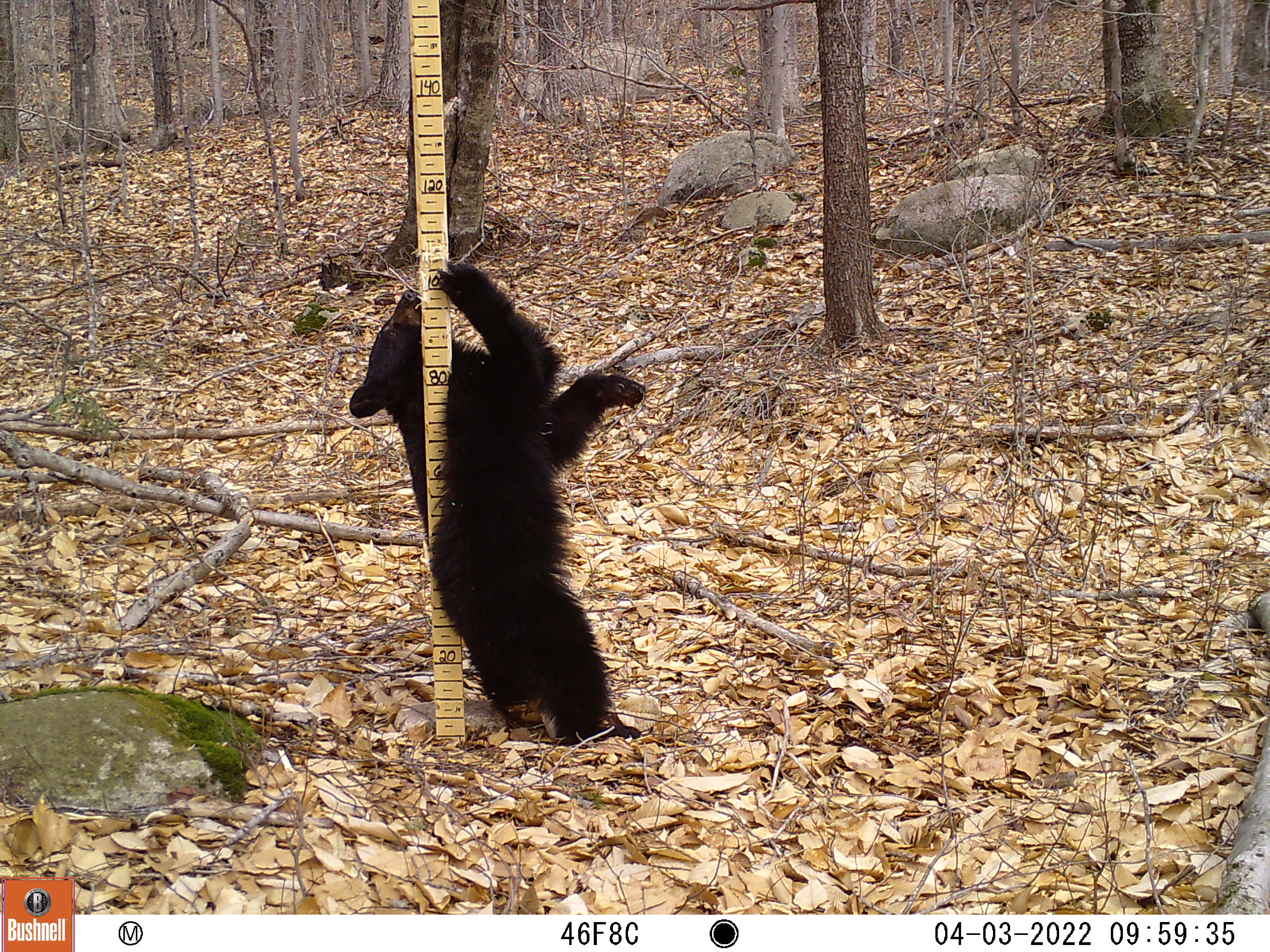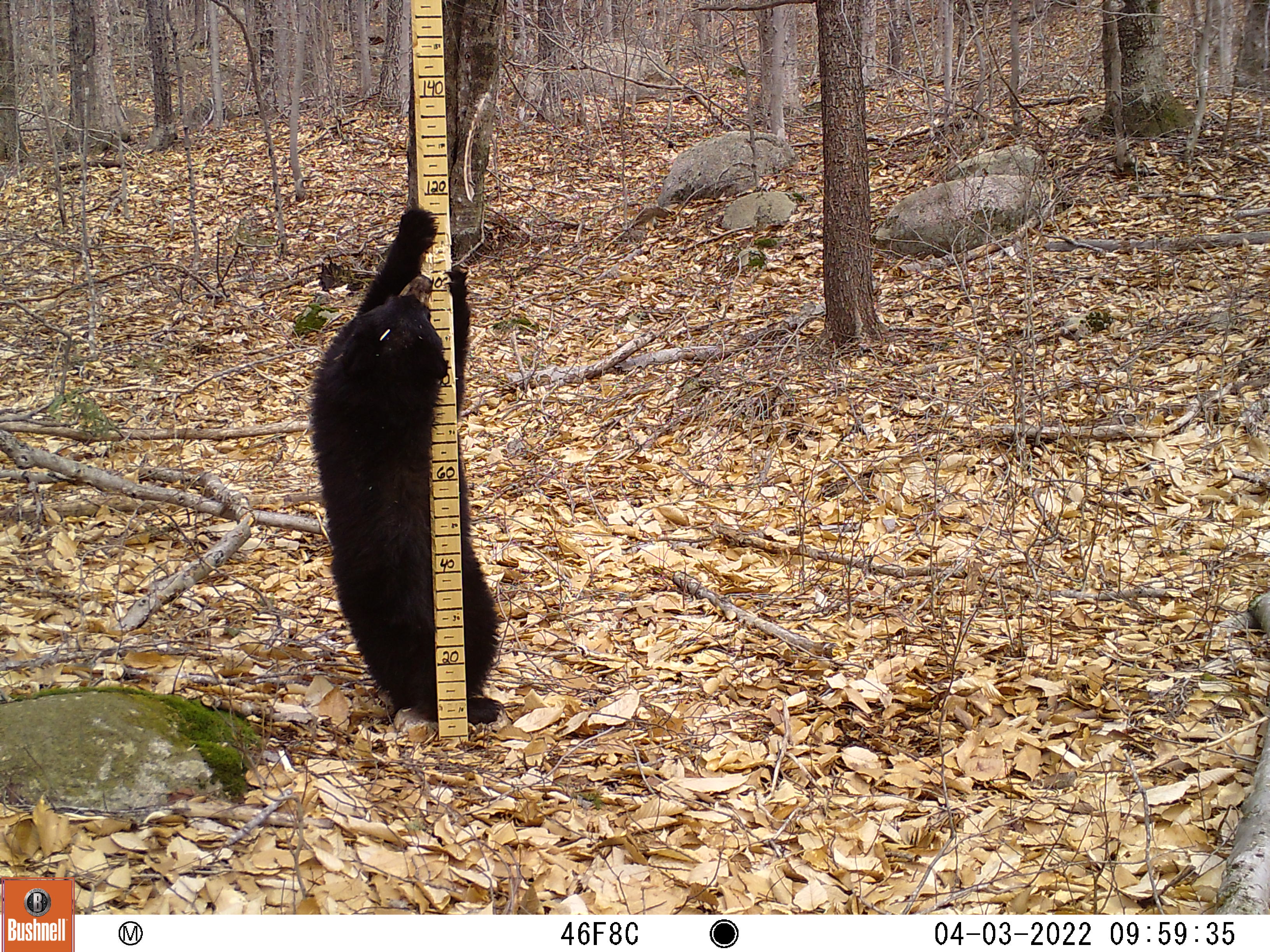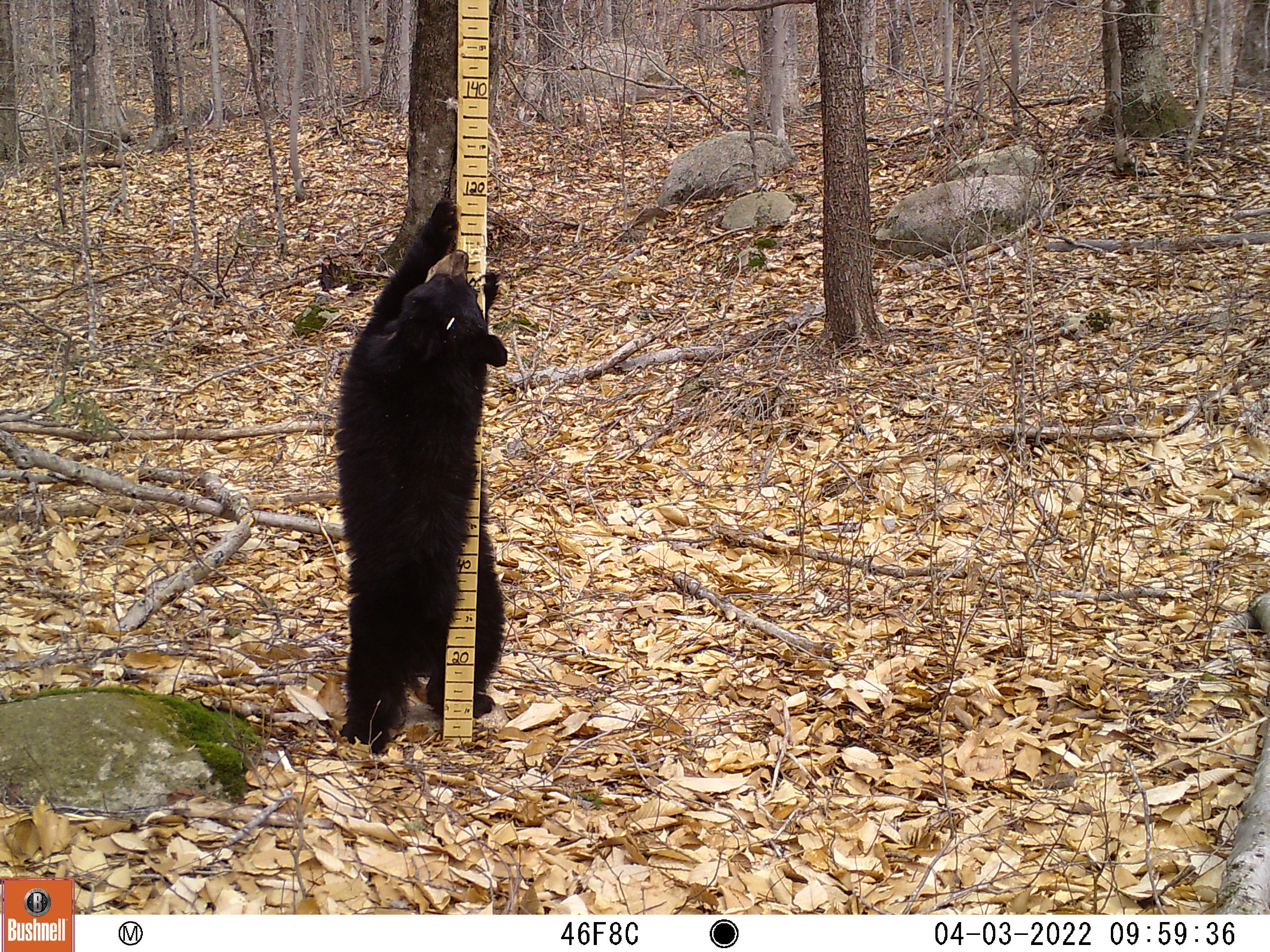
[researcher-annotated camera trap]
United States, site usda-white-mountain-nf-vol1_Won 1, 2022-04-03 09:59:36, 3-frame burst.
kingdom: Animalia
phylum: Chordata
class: Mammalia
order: Carnivora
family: Ursidae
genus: Ursus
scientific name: Ursus americanus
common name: black bear